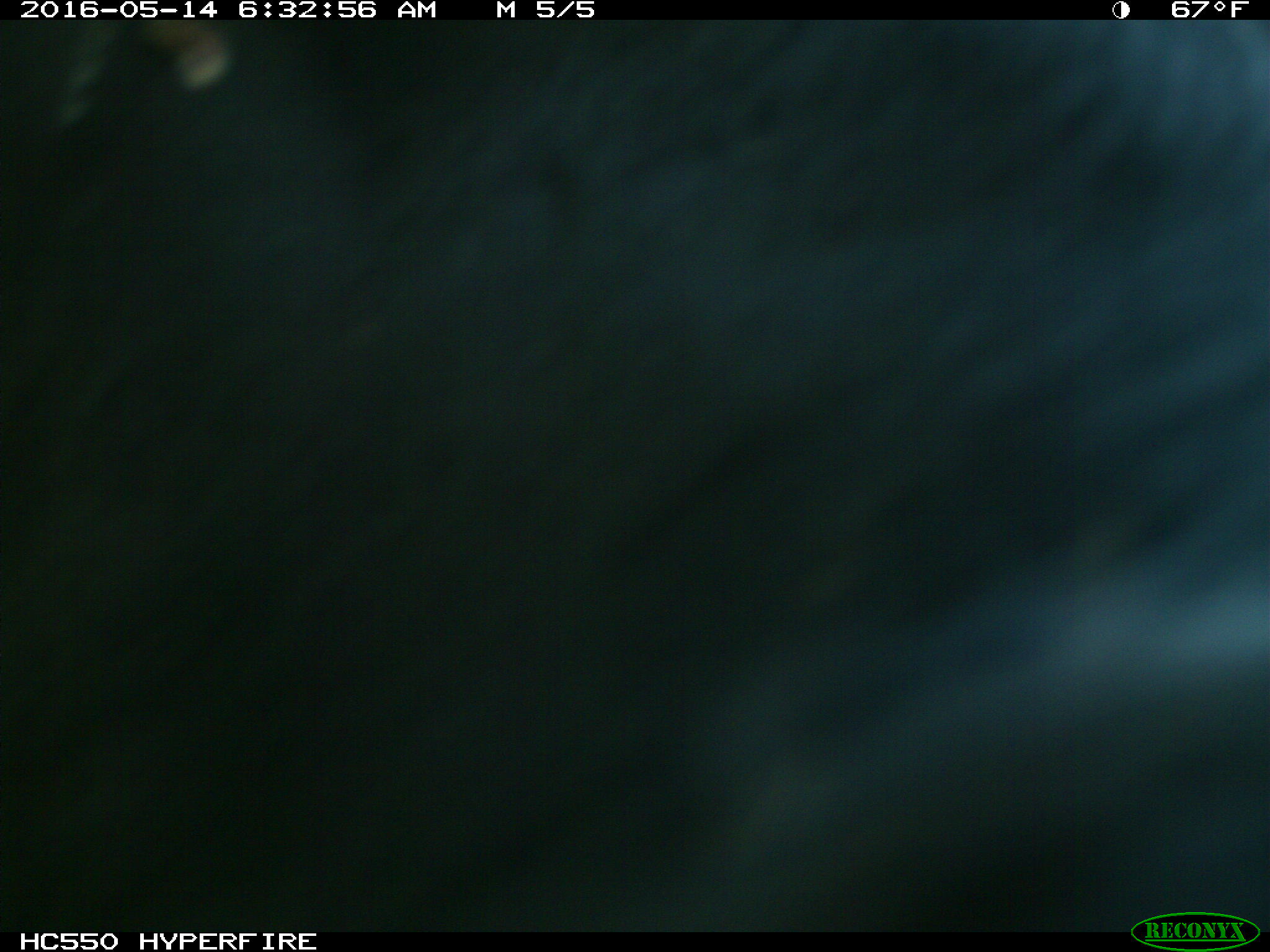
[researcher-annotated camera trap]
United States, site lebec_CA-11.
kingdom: Animalia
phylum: Chordata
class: Mammalia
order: Artiodactyla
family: Bovidae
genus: Bos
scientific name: Bos taurus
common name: domestic cow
Bos taurus (domestic cow).